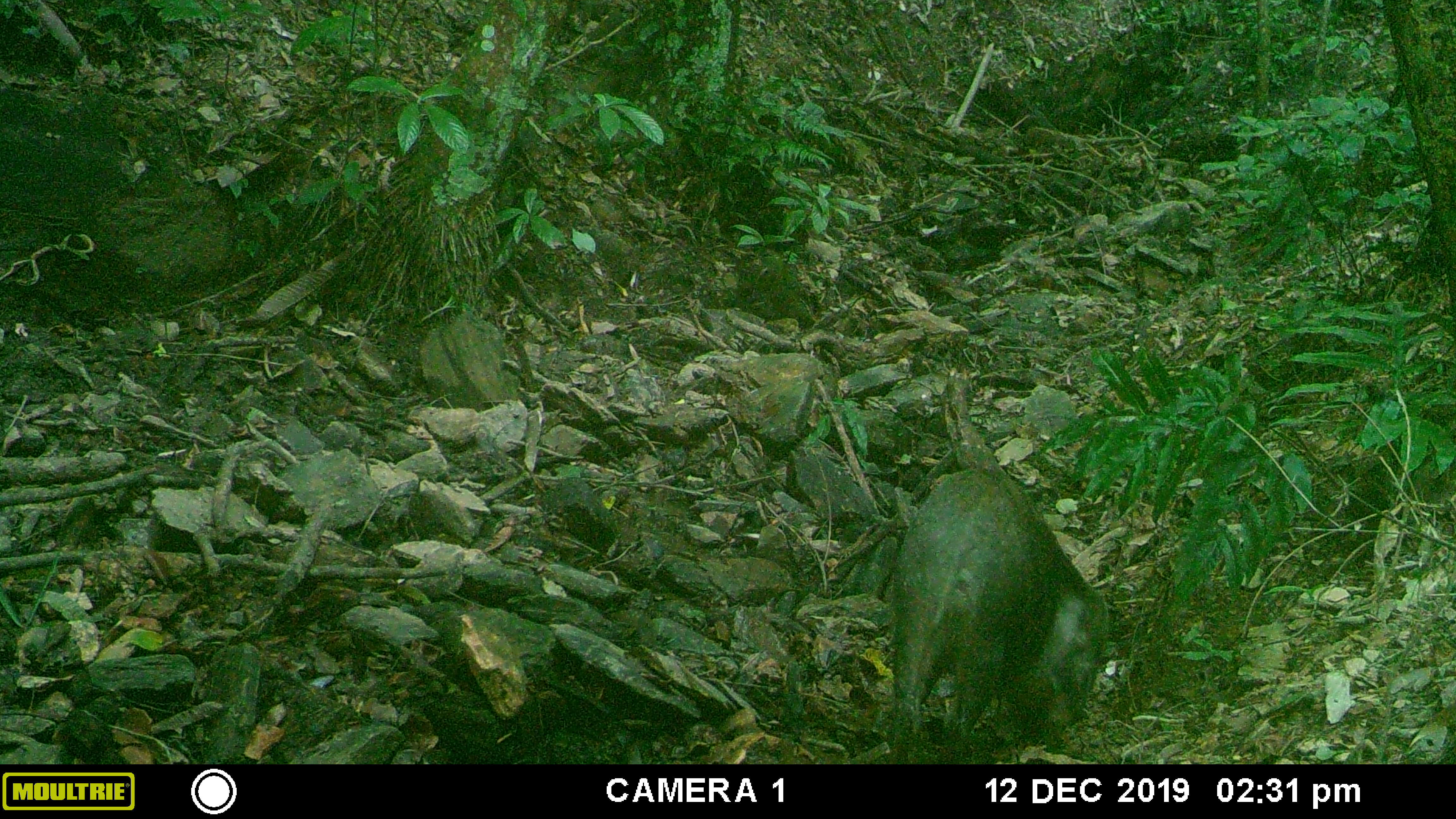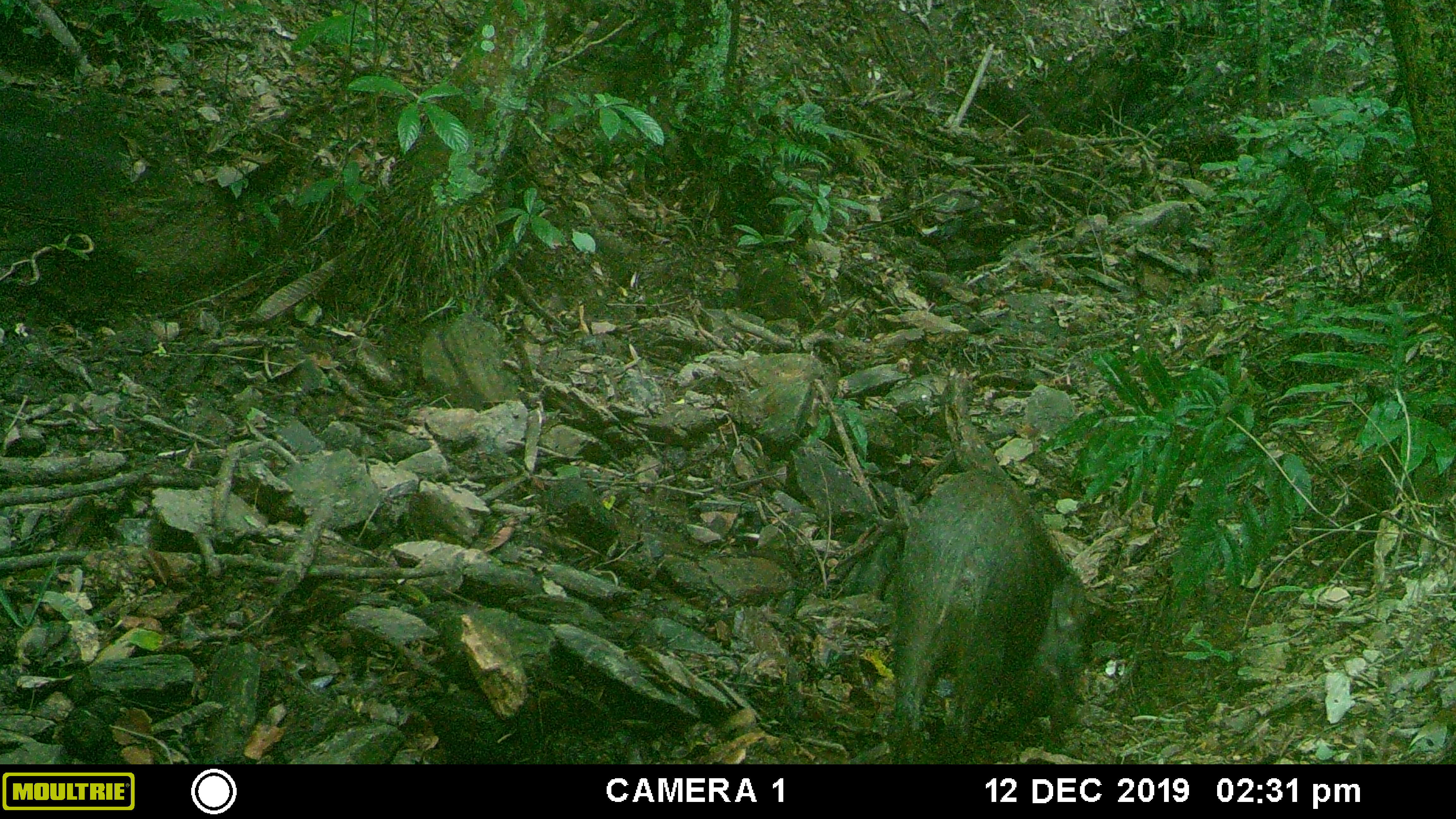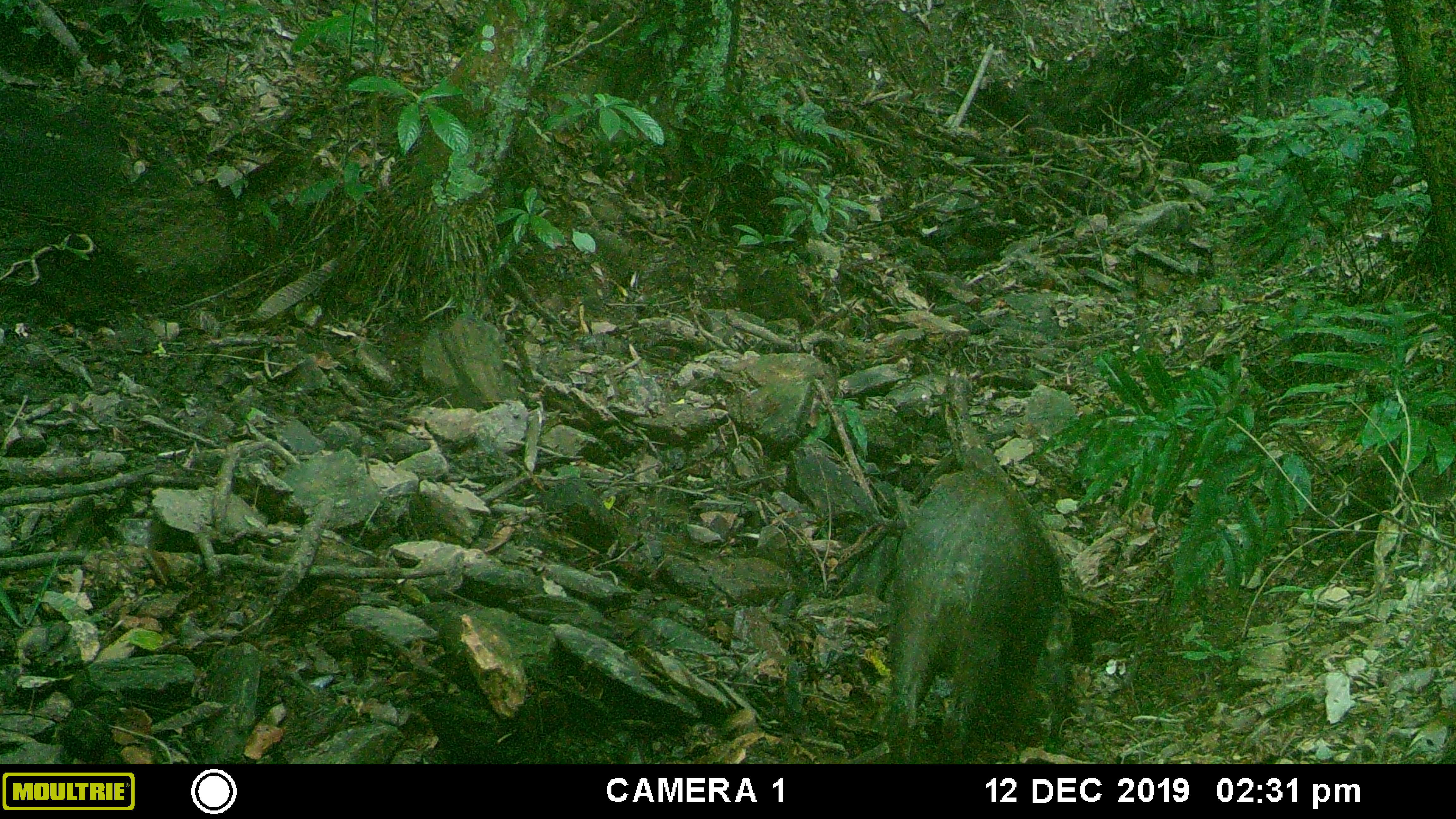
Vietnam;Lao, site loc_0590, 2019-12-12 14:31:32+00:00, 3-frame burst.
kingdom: Animalia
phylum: Chordata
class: Mammalia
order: Artiodactyla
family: Suidae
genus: Sus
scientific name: Sus scrofa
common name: eurasian wild pig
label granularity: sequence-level